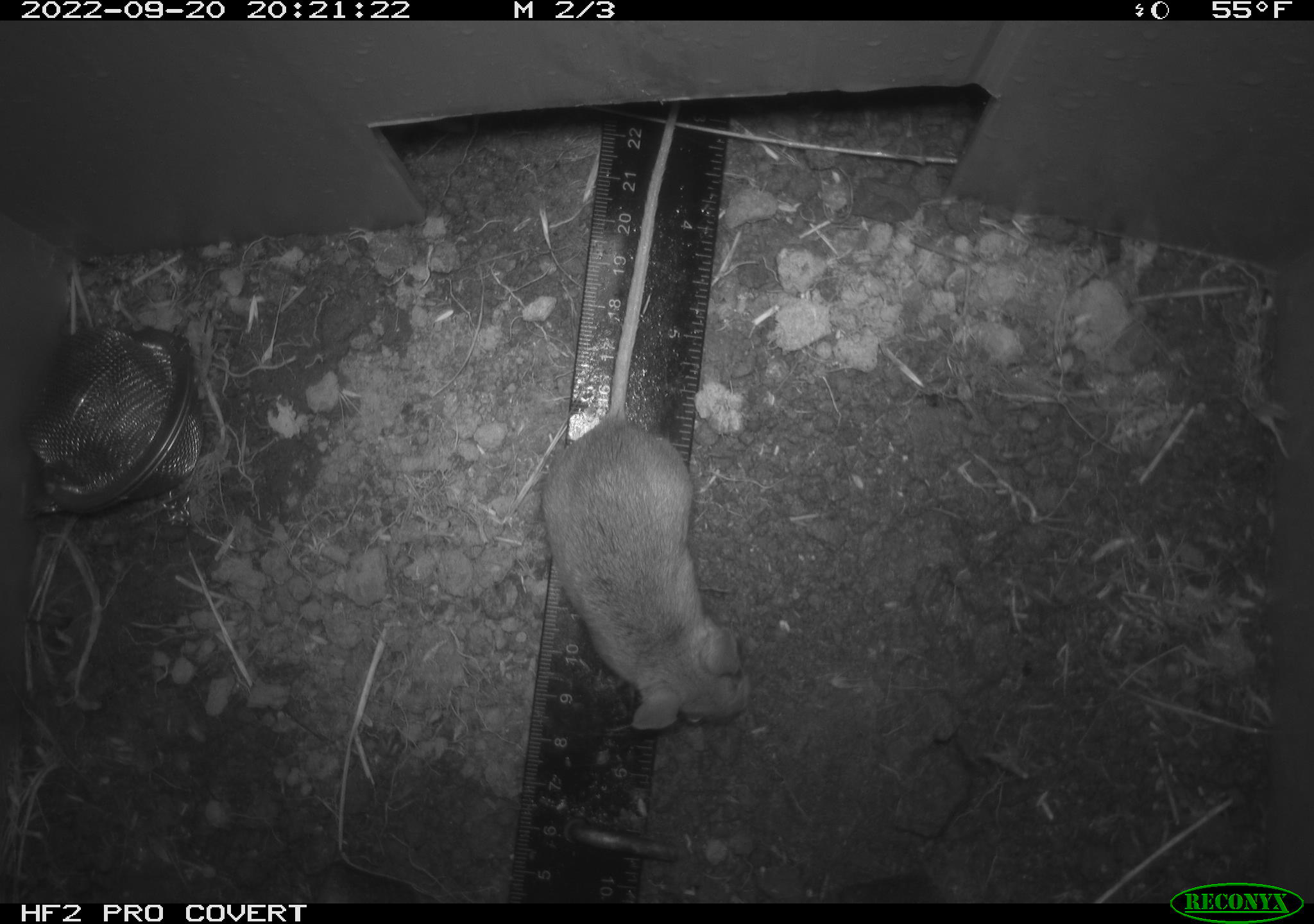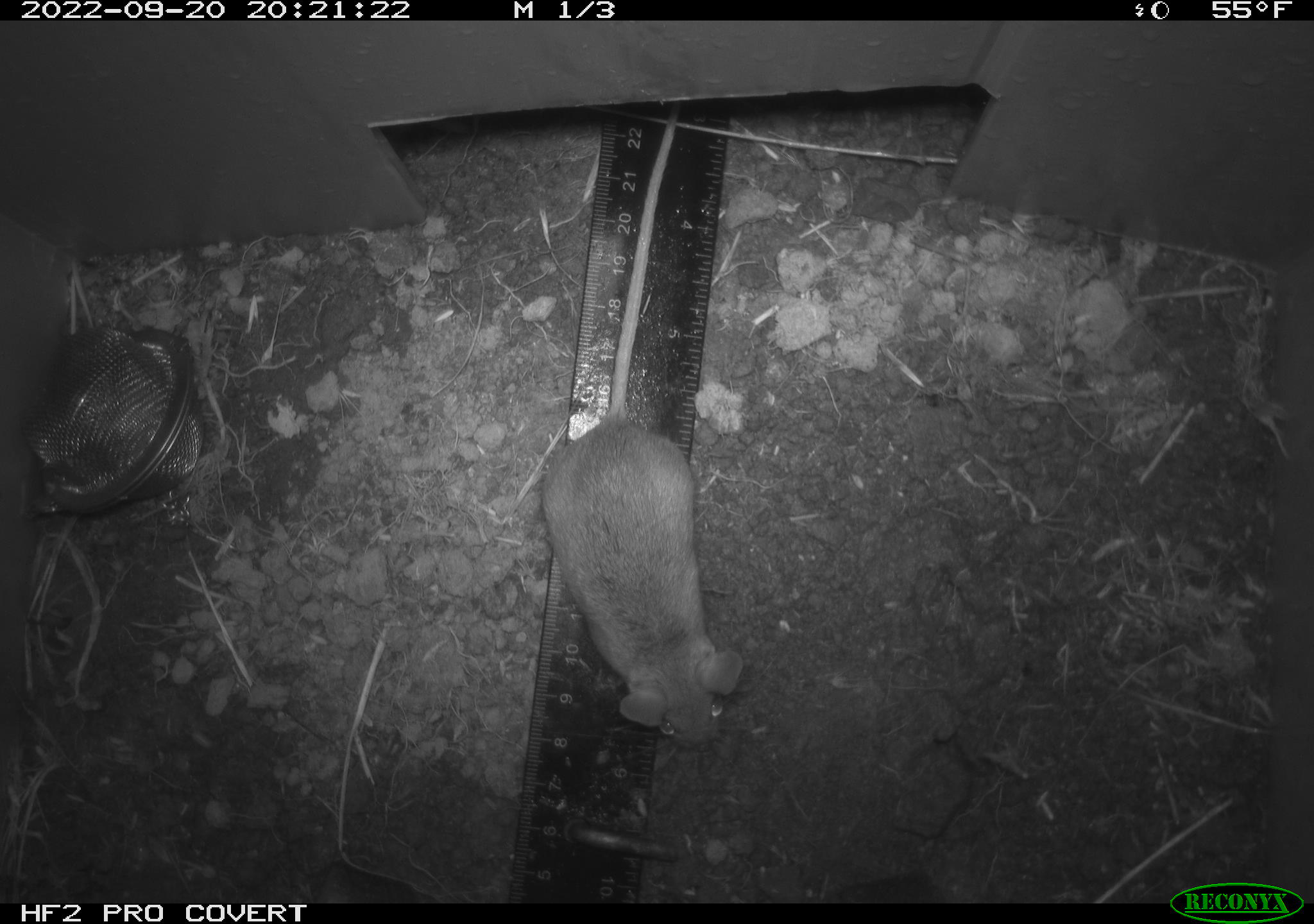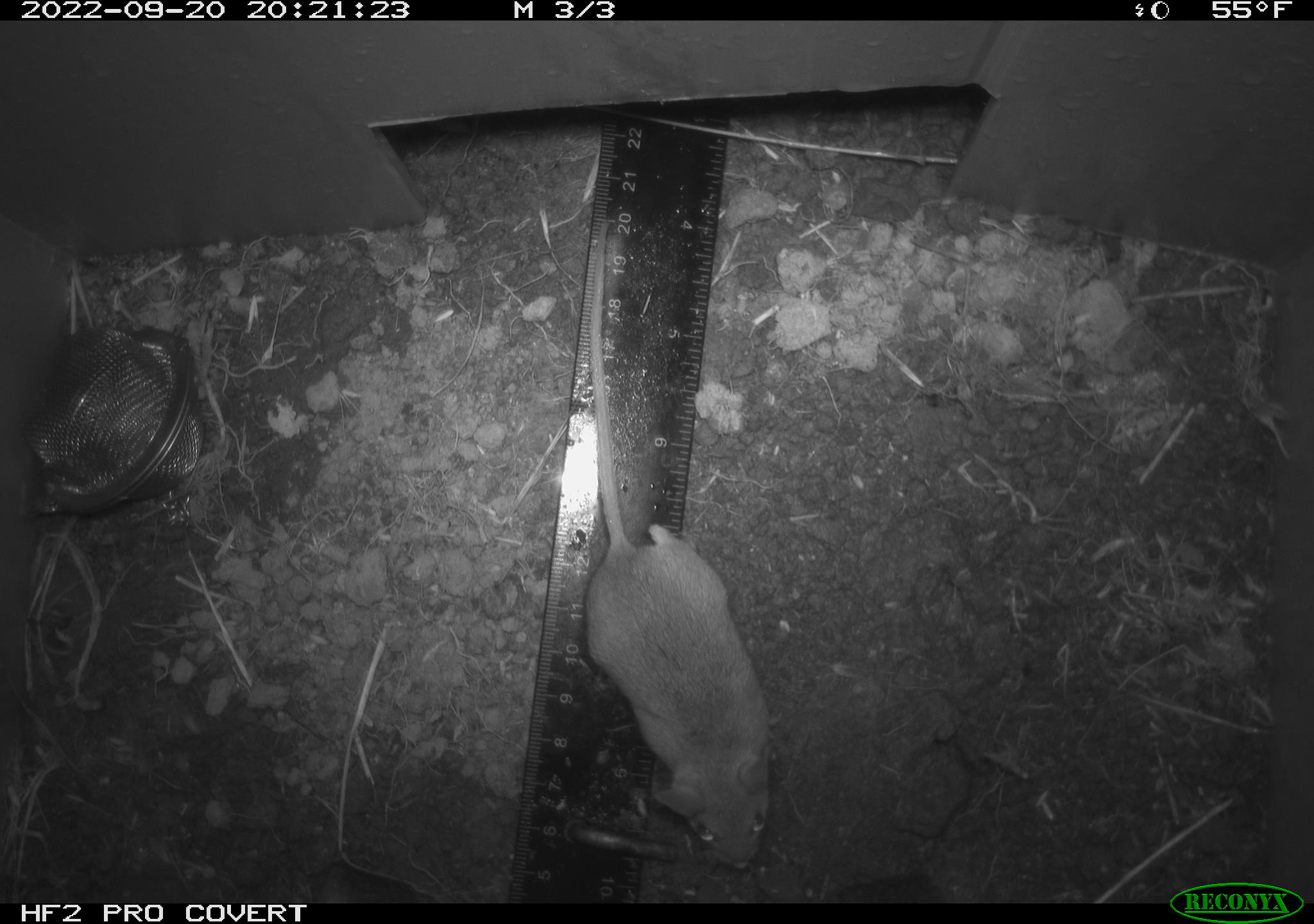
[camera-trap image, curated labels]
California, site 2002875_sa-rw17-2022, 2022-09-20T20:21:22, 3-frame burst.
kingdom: Animalia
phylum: Chordata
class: Mammalia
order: Rodentia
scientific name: Rodentia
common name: mouse species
Mouse species (Rodentia).